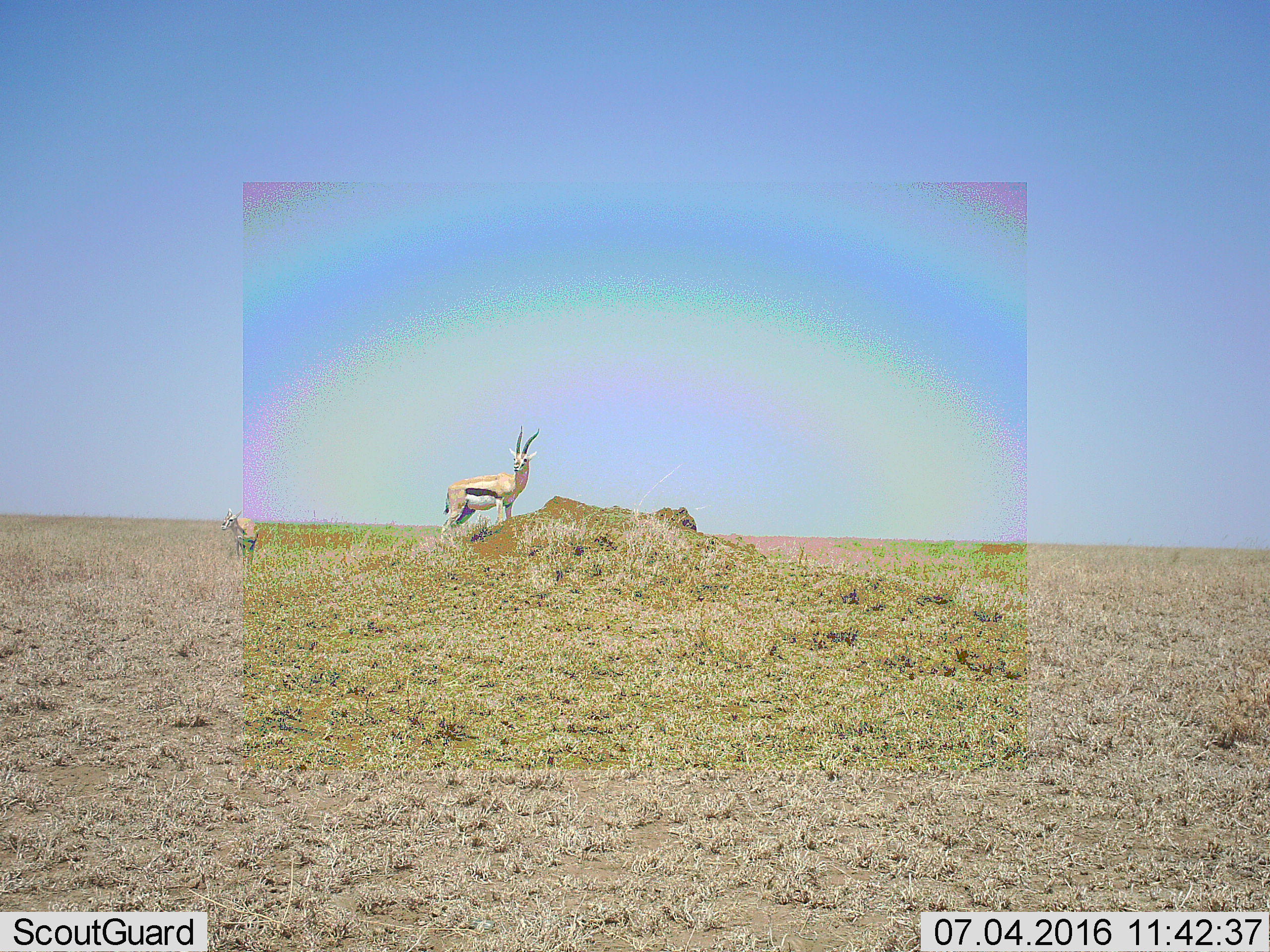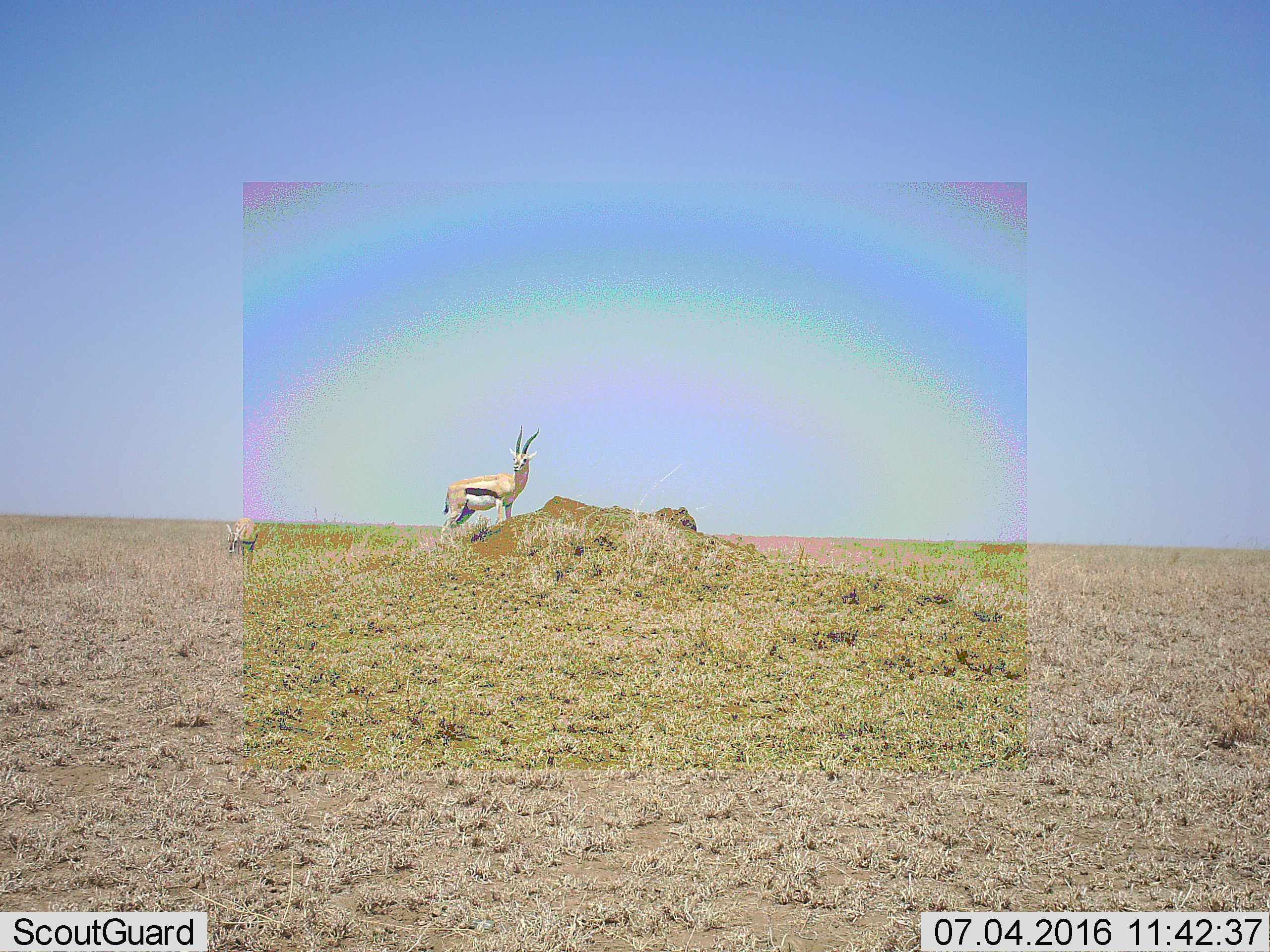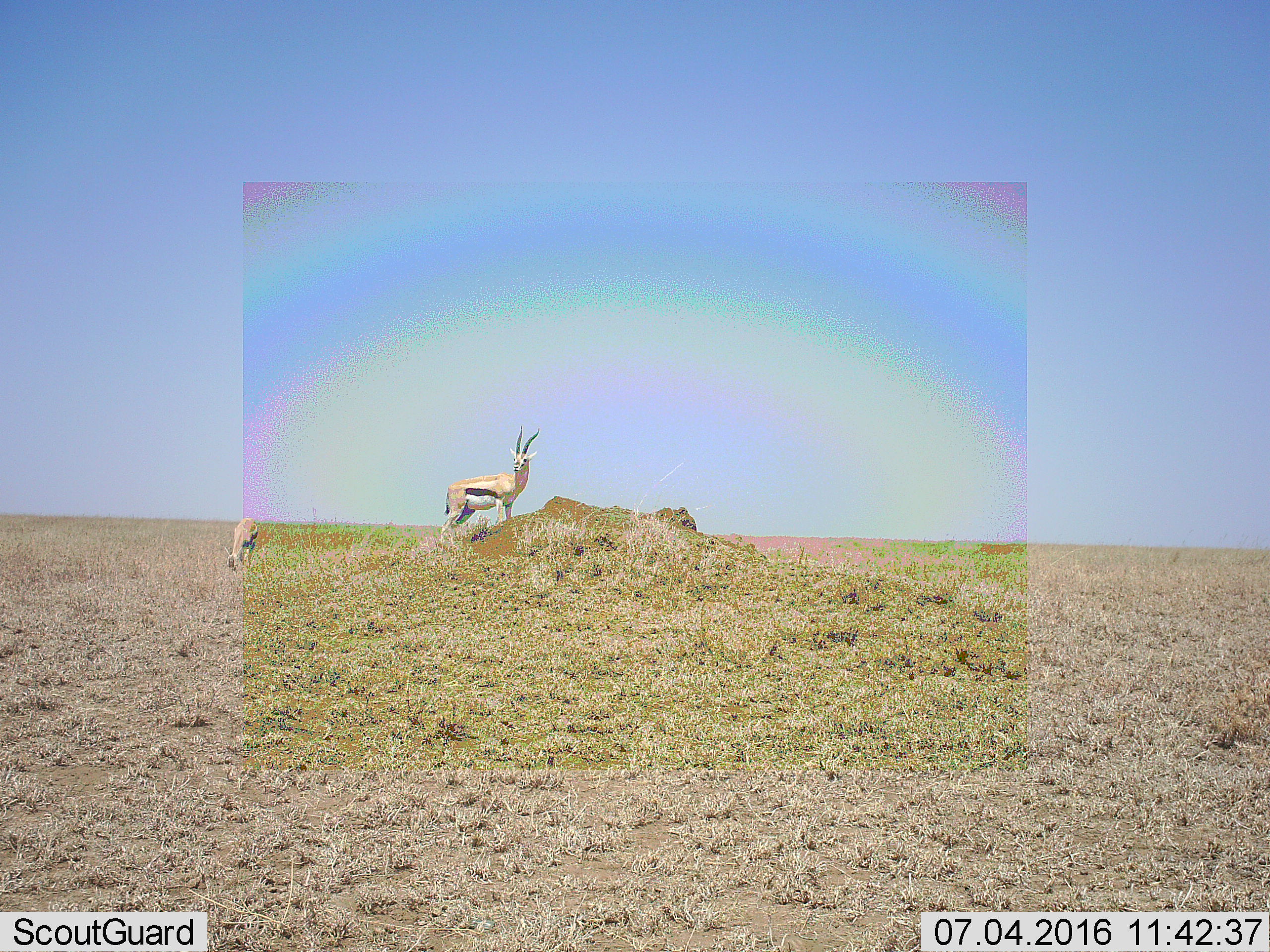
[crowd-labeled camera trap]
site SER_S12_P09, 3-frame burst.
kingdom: Animalia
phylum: Chordata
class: Mammalia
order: Artiodactyla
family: Bovidae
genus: Eudorcas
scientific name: Eudorcas thomsonii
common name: thomson's gazelle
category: gazellethomsons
Gazellethomsons (thomson's gazelle) (Eudorcas thomsonii), count 2. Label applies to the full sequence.